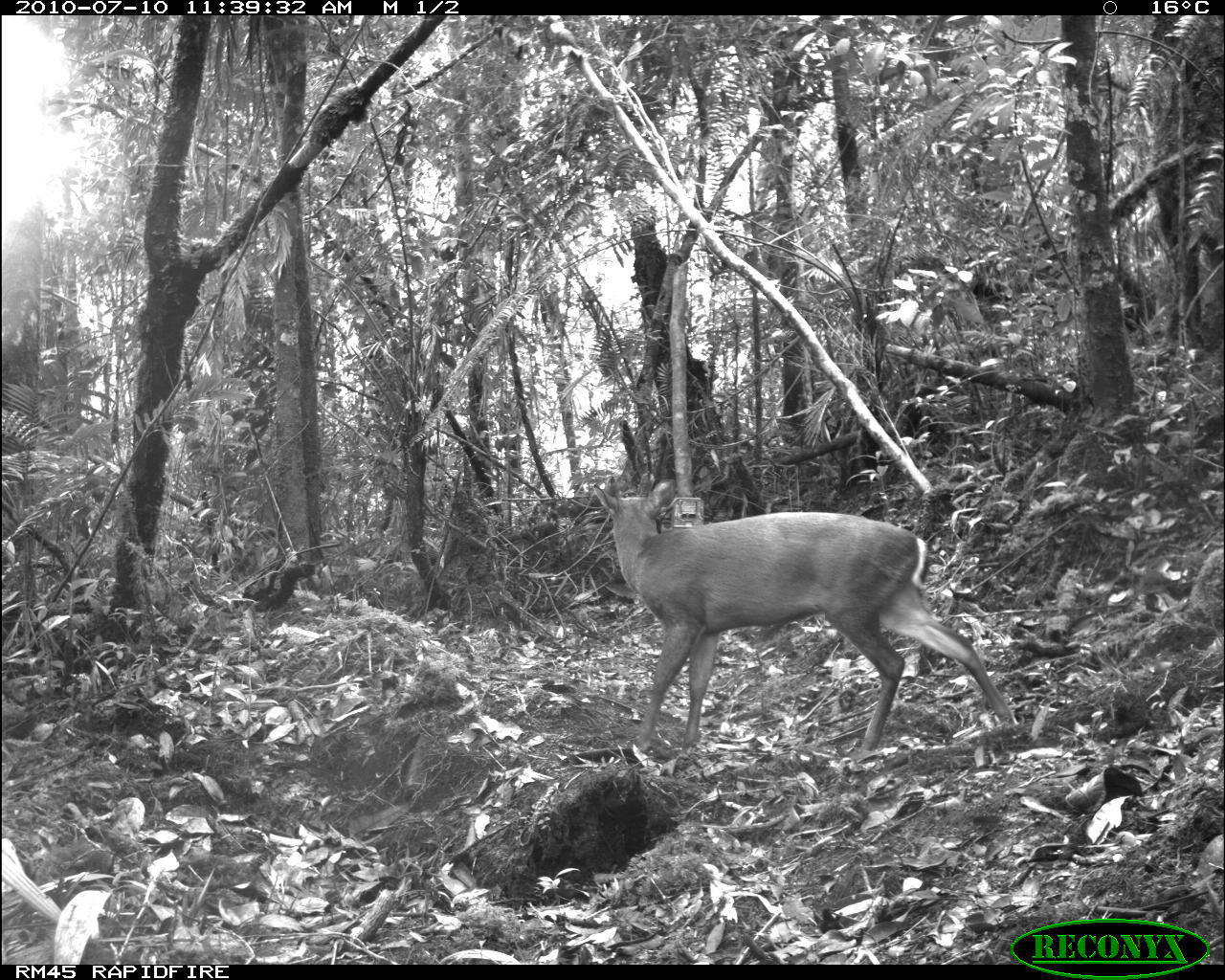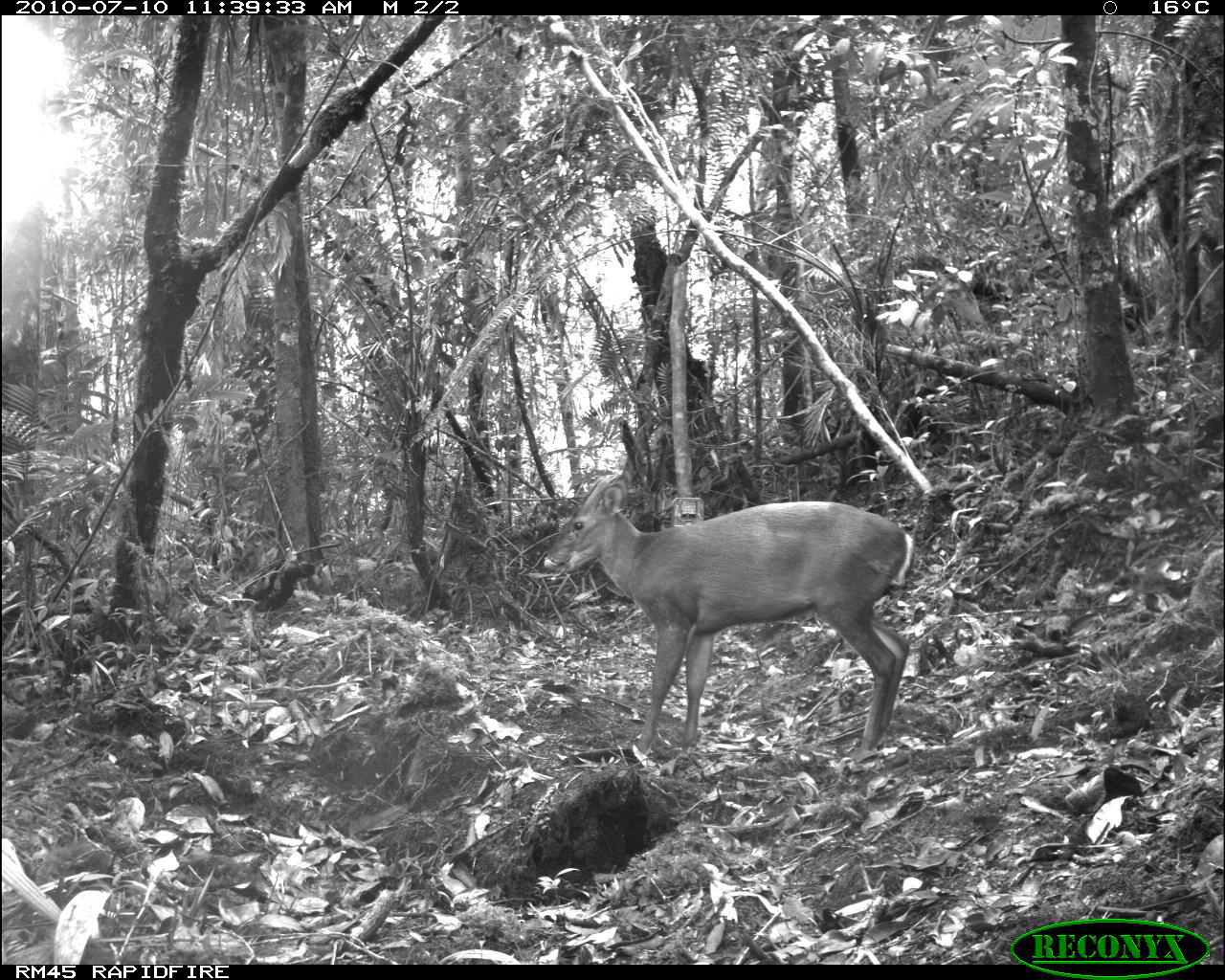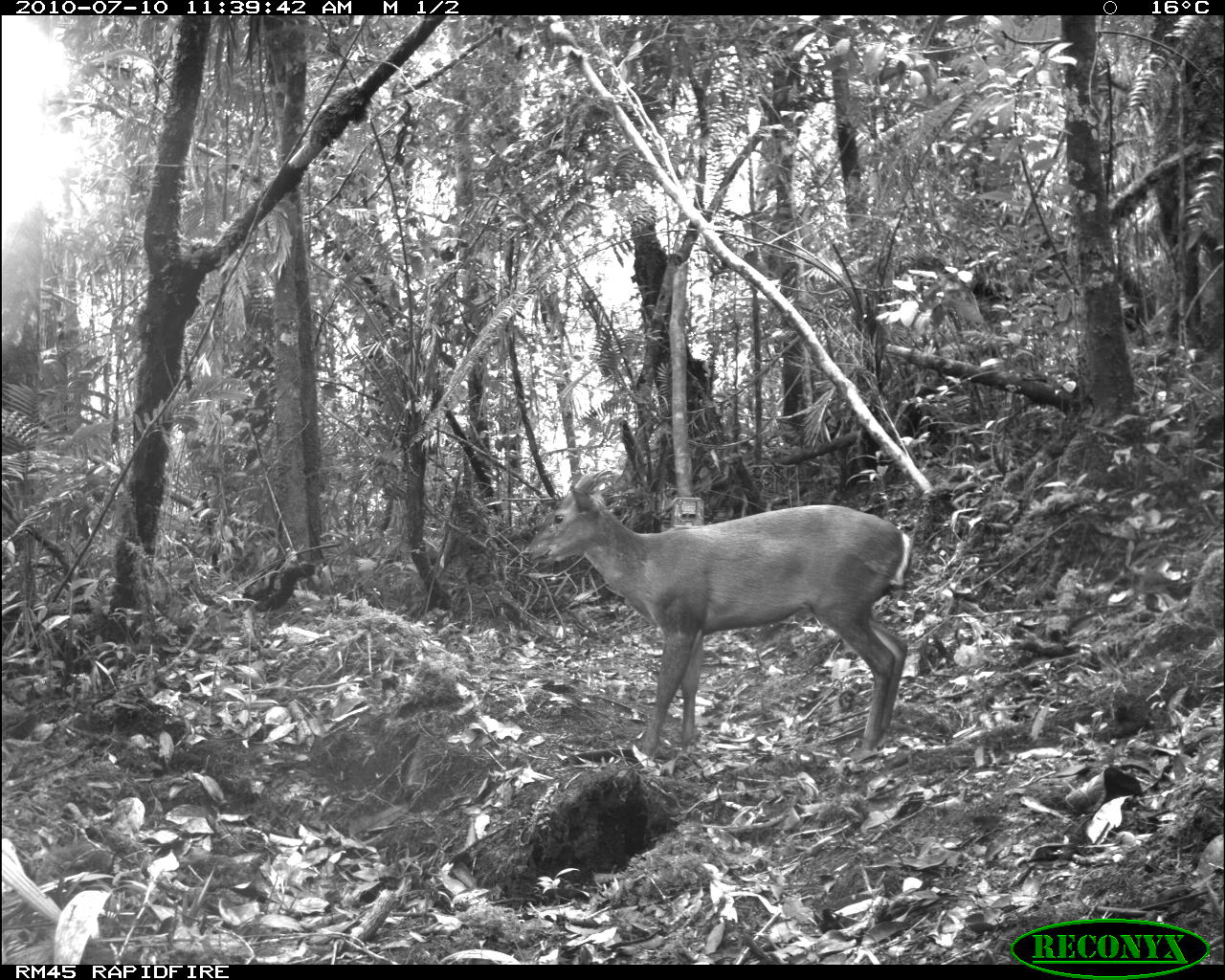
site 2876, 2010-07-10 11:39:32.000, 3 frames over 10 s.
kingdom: Animalia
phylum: Chordata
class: Mammalia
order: Artiodactyla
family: Cervidae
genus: Muntiacus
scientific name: Muntiacus muntjak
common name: southern red muntjac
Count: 1.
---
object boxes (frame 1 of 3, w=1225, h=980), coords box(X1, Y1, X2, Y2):
muntiacus muntjak: box(592, 480, 1021, 761)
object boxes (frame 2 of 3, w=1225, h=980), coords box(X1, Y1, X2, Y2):
muntiacus muntjak: box(543, 475, 915, 755)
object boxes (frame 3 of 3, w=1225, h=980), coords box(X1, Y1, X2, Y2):
muntiacus muntjak: box(522, 468, 913, 758)